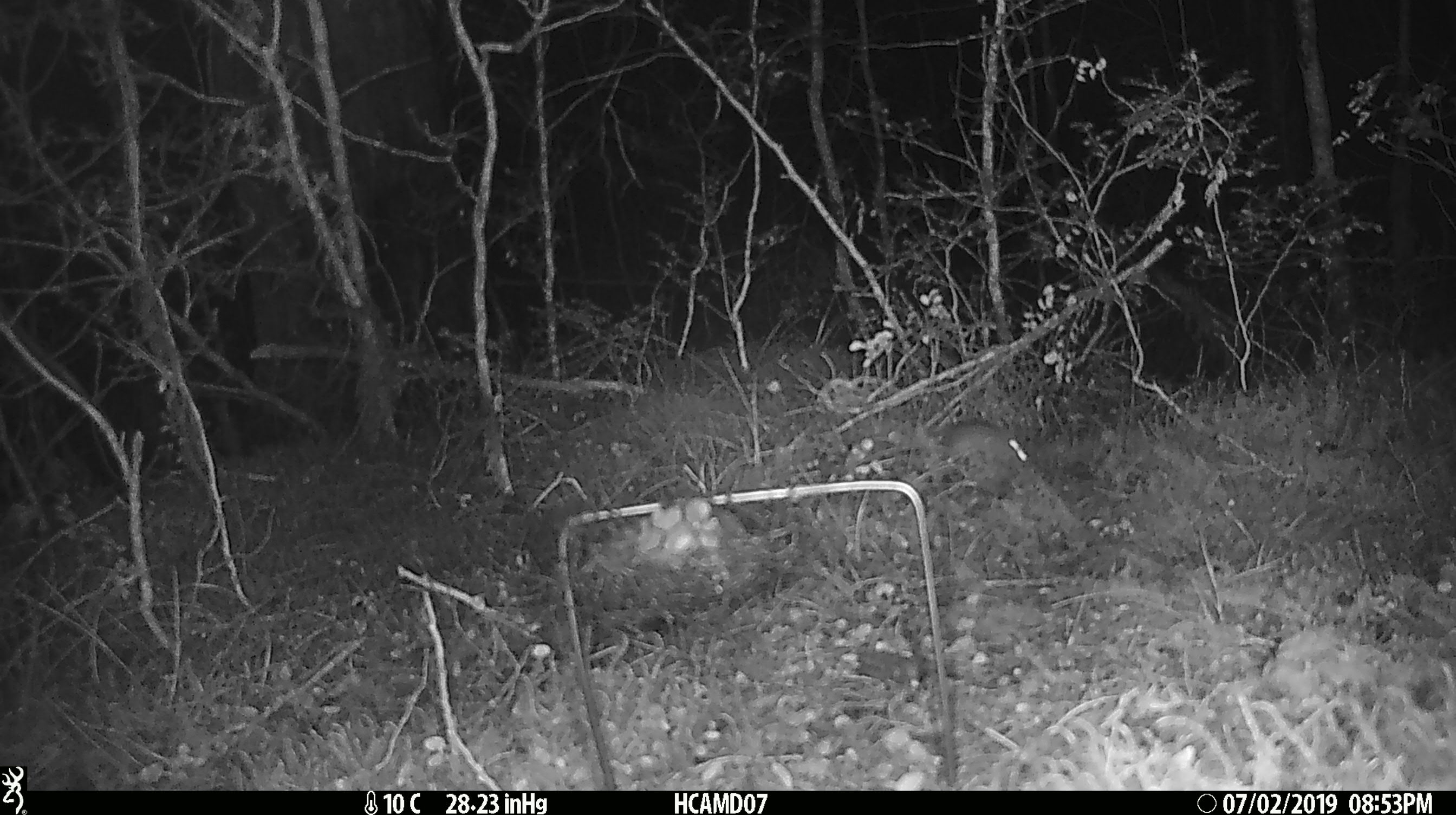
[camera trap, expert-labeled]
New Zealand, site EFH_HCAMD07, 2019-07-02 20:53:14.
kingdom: Animalia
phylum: Chordata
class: Mammalia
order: Rodentia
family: Muridae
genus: Mus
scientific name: Mus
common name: mouse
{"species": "mouse (Mus)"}